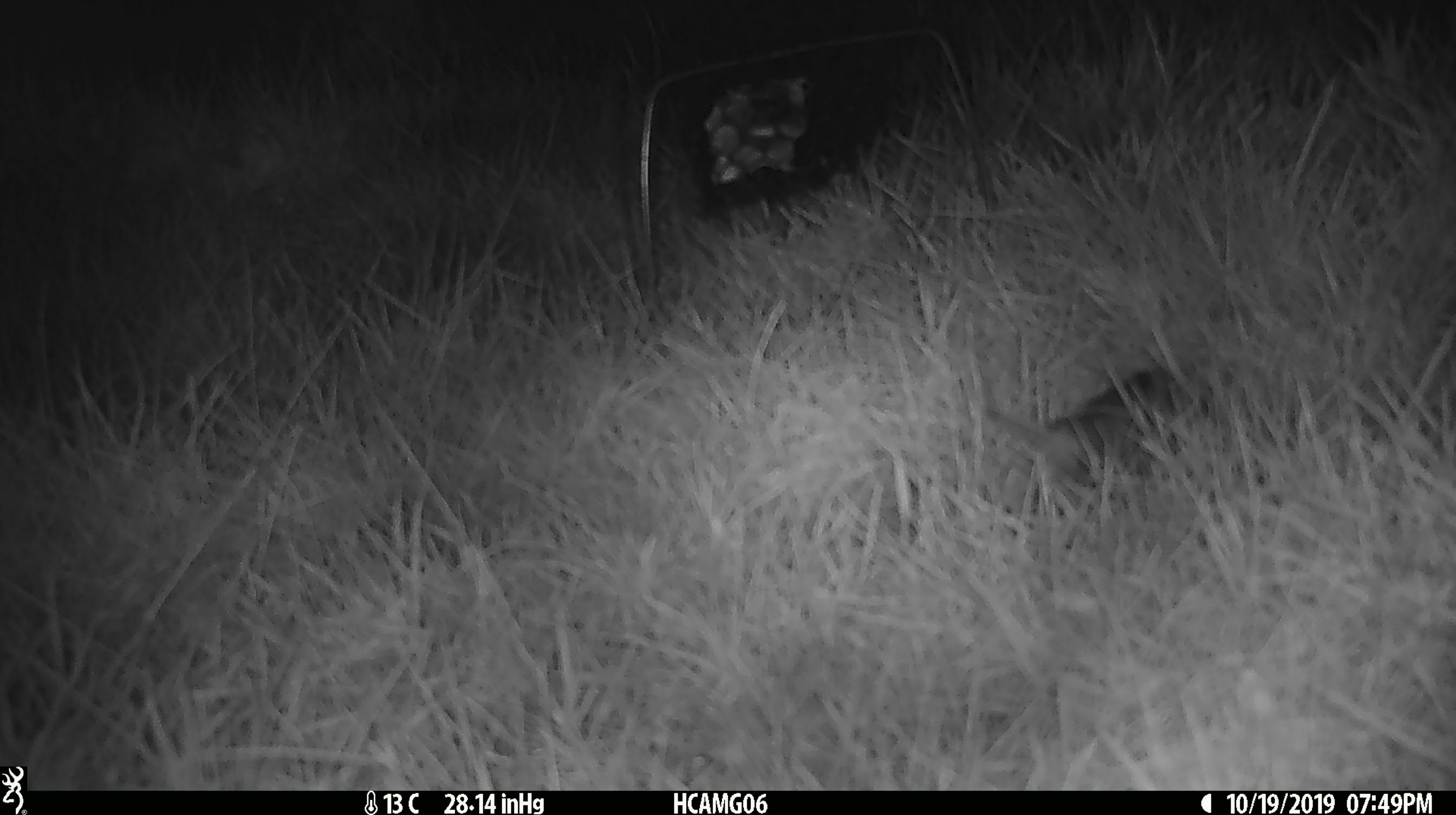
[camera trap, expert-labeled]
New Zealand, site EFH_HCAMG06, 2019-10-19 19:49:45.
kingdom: Animalia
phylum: Chordata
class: Mammalia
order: Rodentia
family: Muridae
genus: Mus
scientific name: Mus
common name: mouse